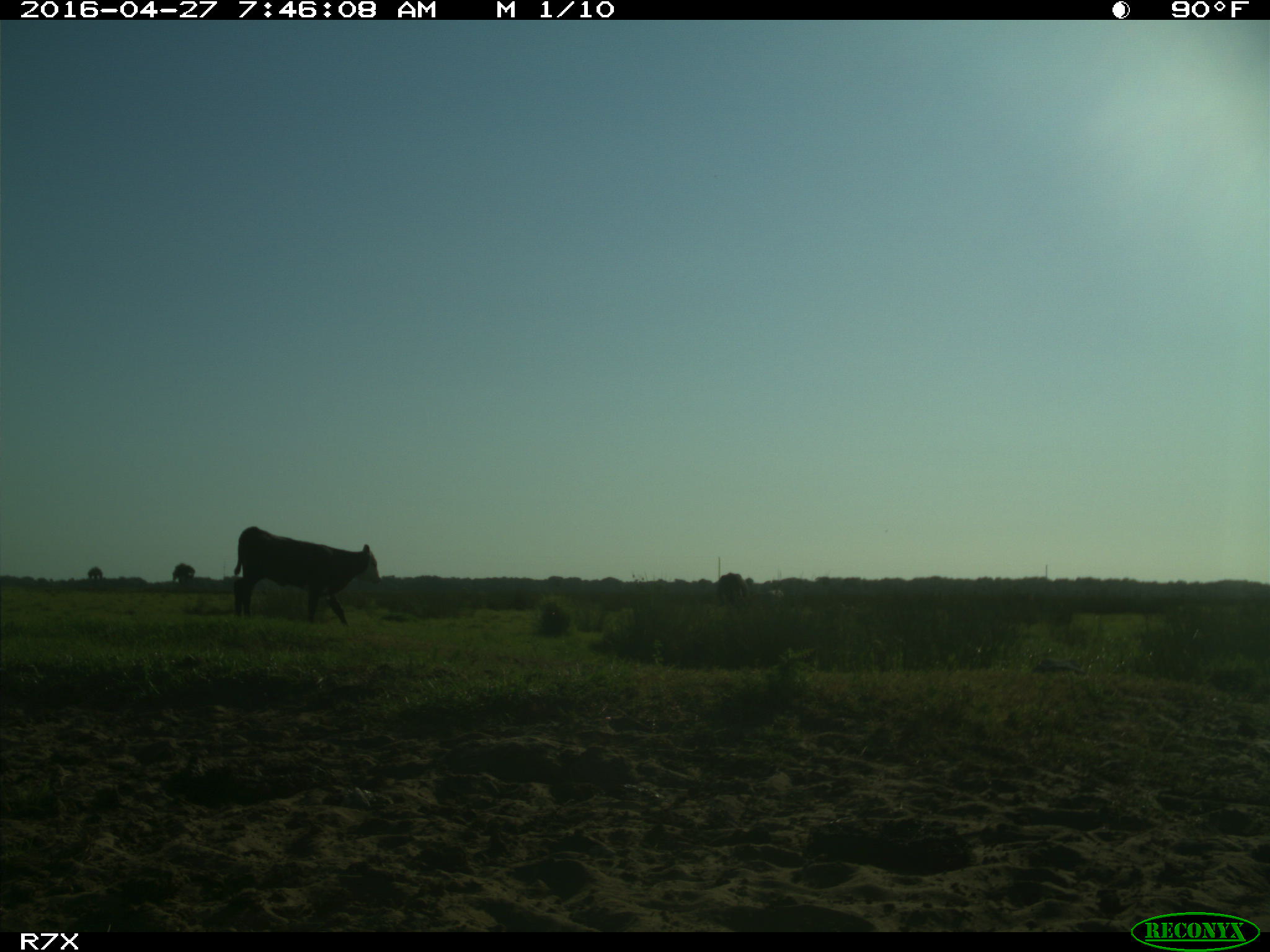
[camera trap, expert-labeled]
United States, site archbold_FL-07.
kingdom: Animalia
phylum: Chordata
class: Mammalia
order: Artiodactyla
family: Bovidae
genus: Bos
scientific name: Bos taurus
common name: domestic cow